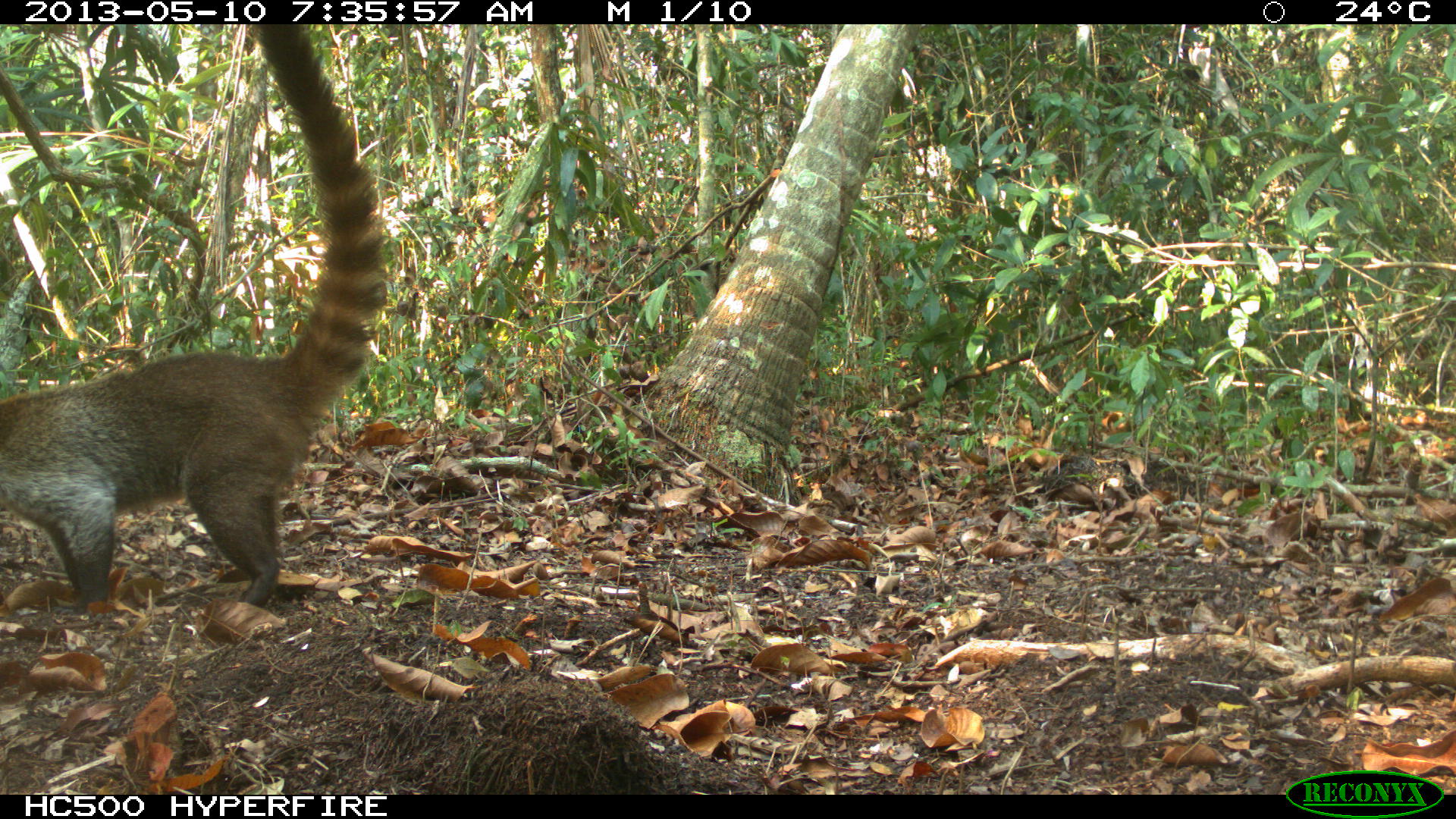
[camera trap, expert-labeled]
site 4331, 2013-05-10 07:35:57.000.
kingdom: Animalia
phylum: Chordata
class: Mammalia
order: Carnivora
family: Procyonidae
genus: Nasua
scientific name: Nasua narica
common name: white-nosed coati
Nasua narica (white-nosed coati), count 1.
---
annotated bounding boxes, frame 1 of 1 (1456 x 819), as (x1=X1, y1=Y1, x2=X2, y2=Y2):
nasua narica: (x1=0, y1=21, x2=385, y2=608)